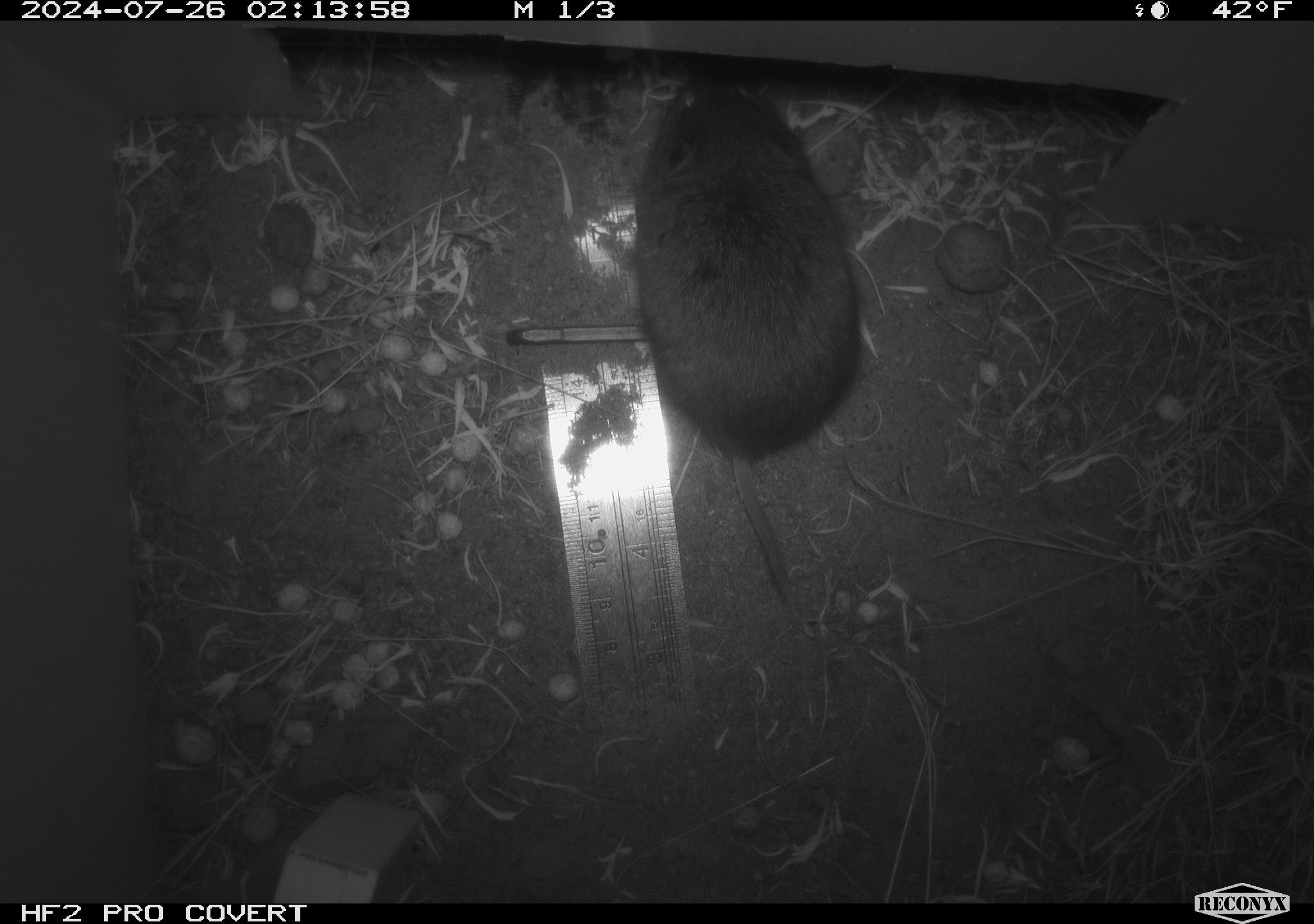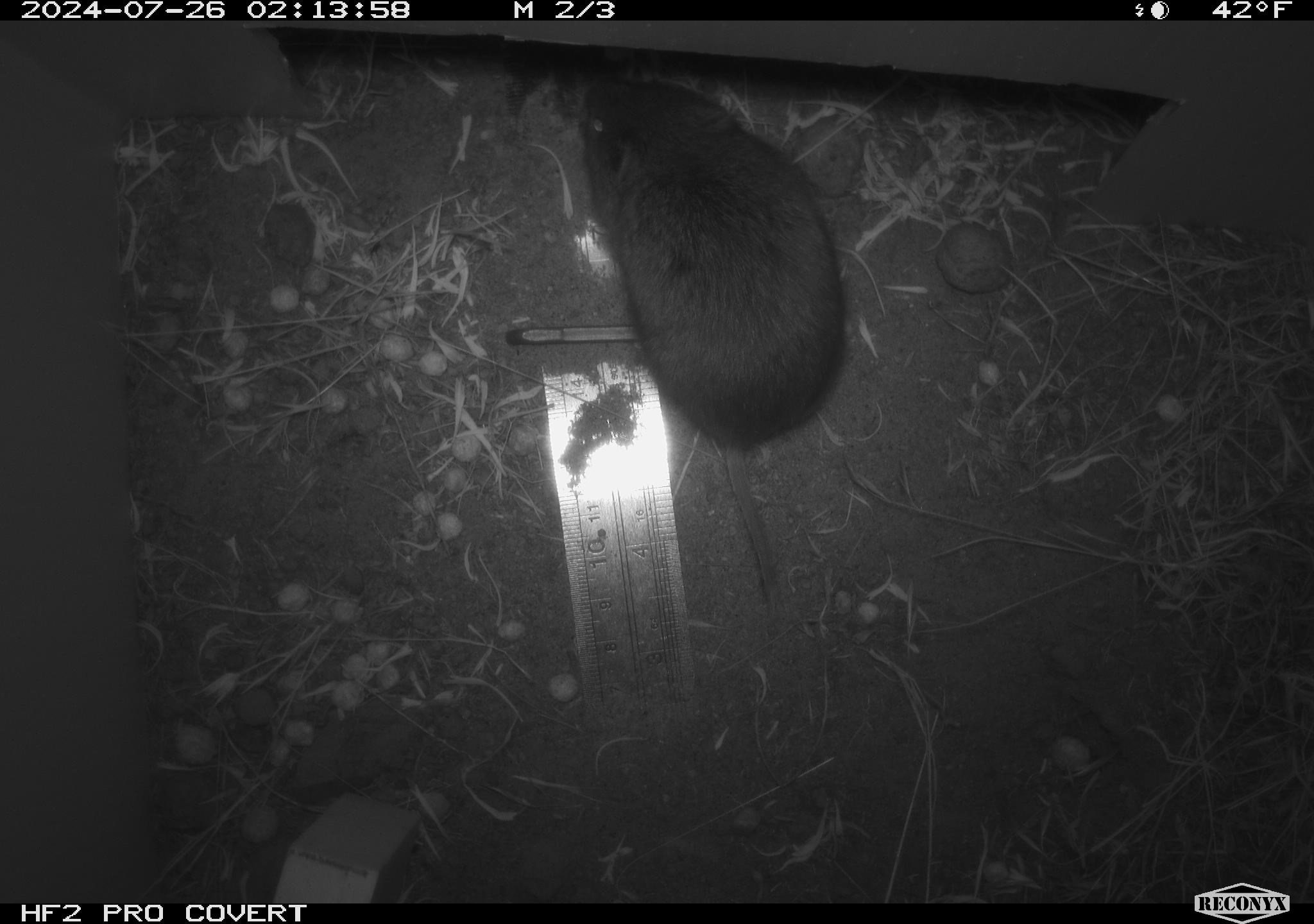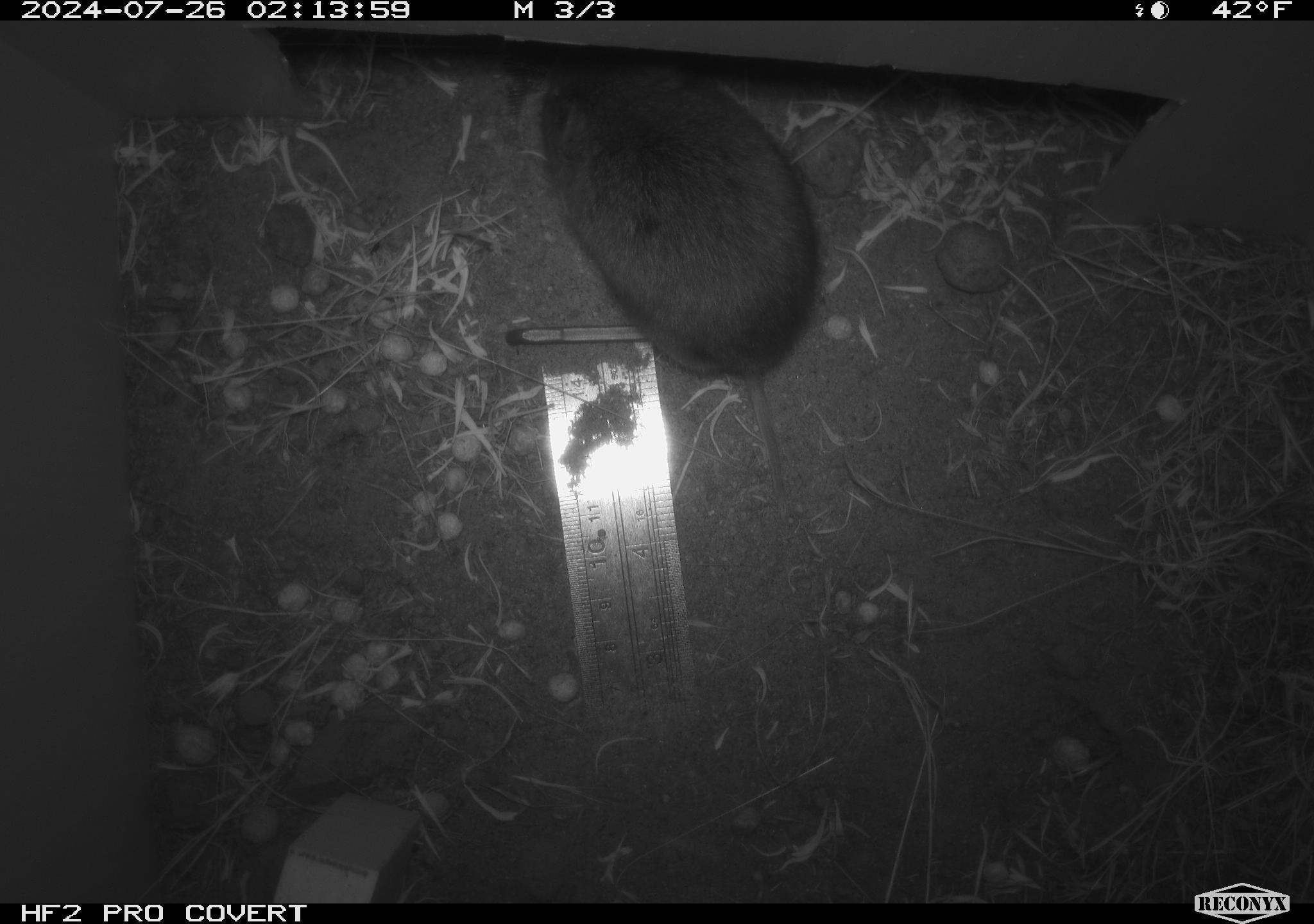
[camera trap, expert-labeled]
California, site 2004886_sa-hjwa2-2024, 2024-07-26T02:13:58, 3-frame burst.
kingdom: Animalia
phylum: Chordata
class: Mammalia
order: Rodentia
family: Cricetidae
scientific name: Cricetidae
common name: hamsters, voles, lemmings, and allies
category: cricetidae family